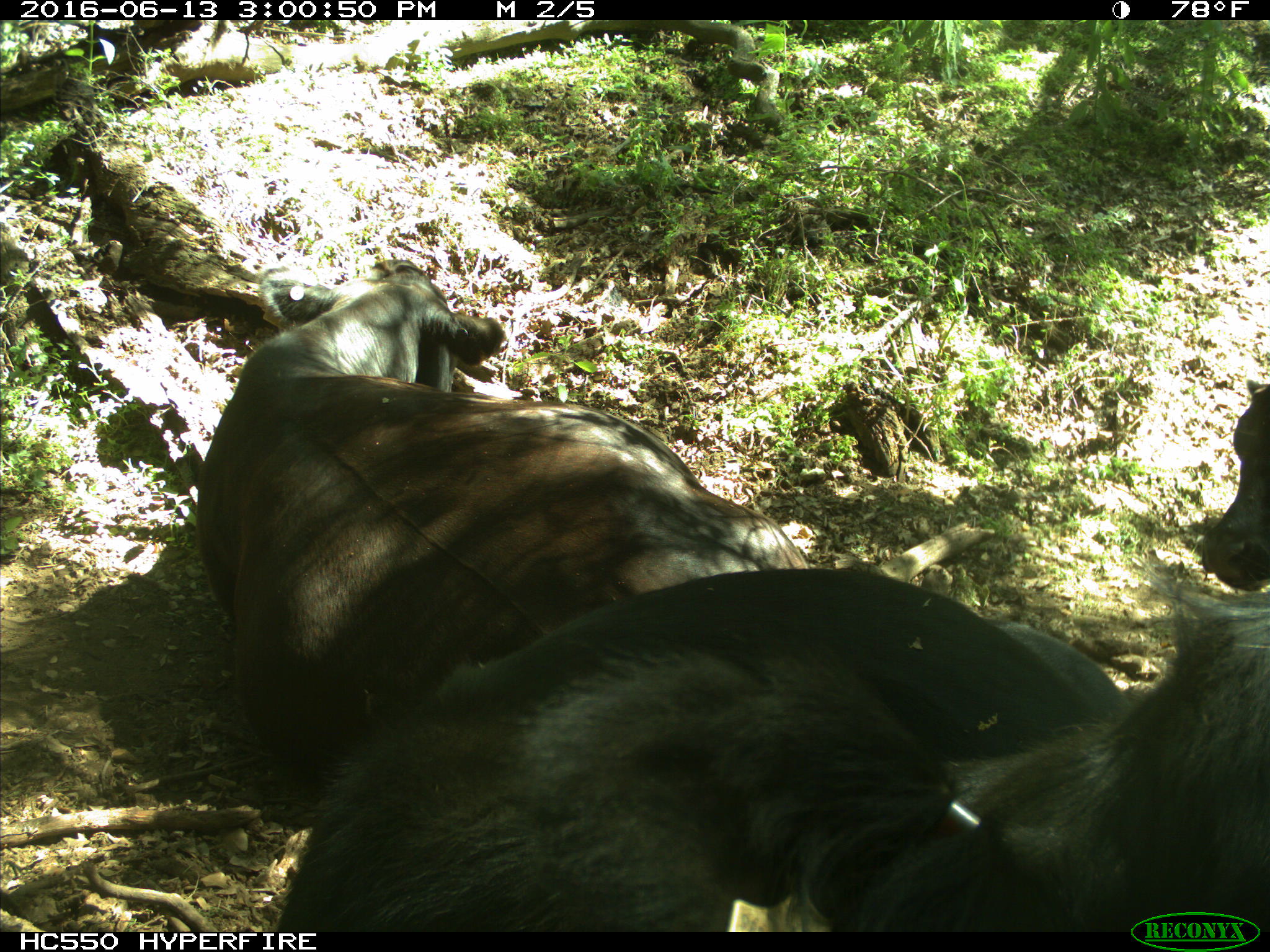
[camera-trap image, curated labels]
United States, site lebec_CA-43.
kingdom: Animalia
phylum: Chordata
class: Mammalia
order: Artiodactyla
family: Bovidae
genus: Bos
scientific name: Bos taurus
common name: domestic cow